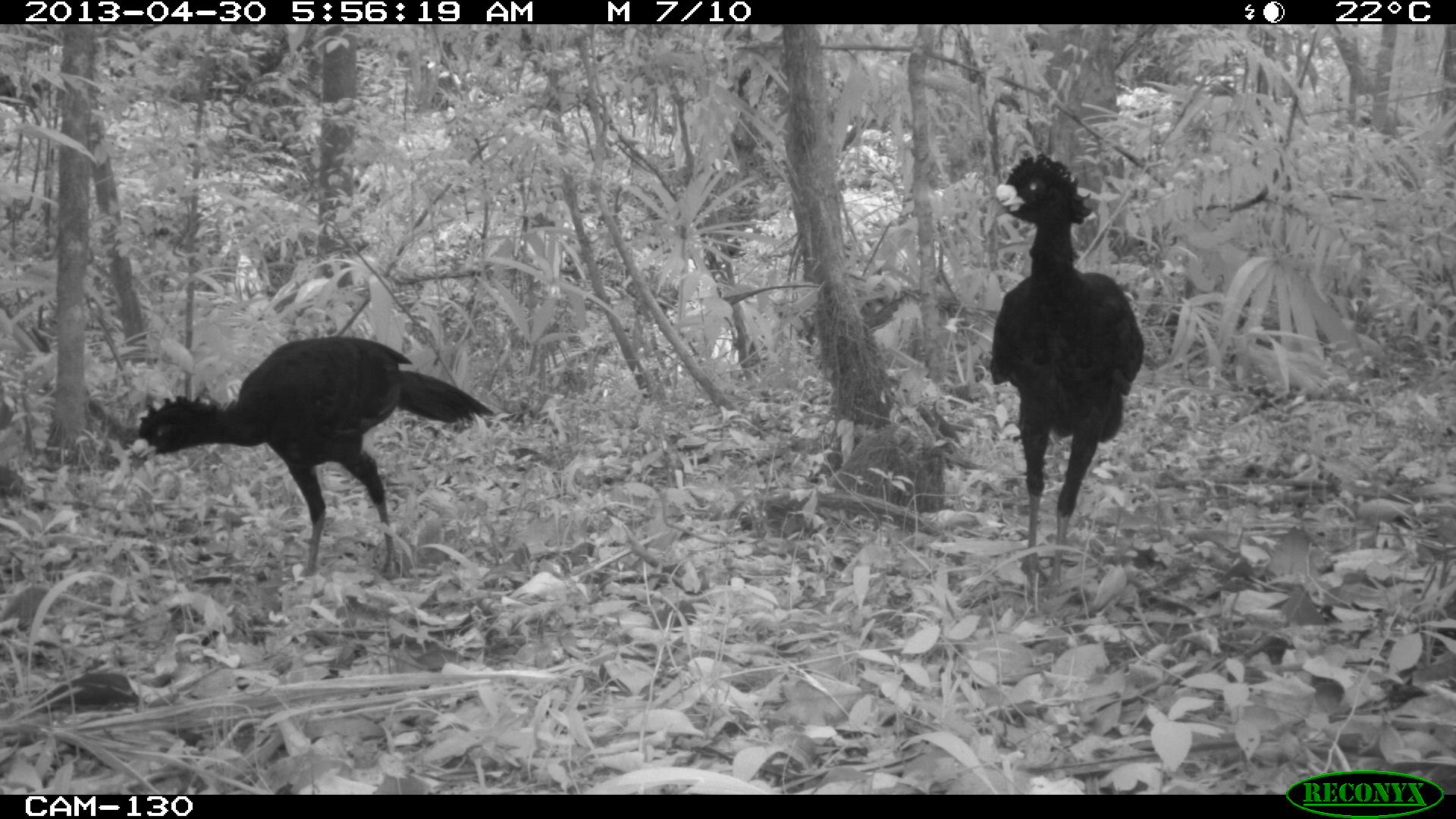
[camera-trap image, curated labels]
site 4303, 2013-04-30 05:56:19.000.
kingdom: Animalia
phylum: Chordata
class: Aves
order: Galliformes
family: Cracidae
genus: Crax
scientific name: Crax rubra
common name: great curassow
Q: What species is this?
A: Crax rubra (great curassow).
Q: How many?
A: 2.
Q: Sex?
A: Male.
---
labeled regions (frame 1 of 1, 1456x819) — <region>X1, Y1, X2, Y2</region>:
crax rubra: <region>125, 335, 493, 578</region>; <region>984, 149, 1145, 587</region>